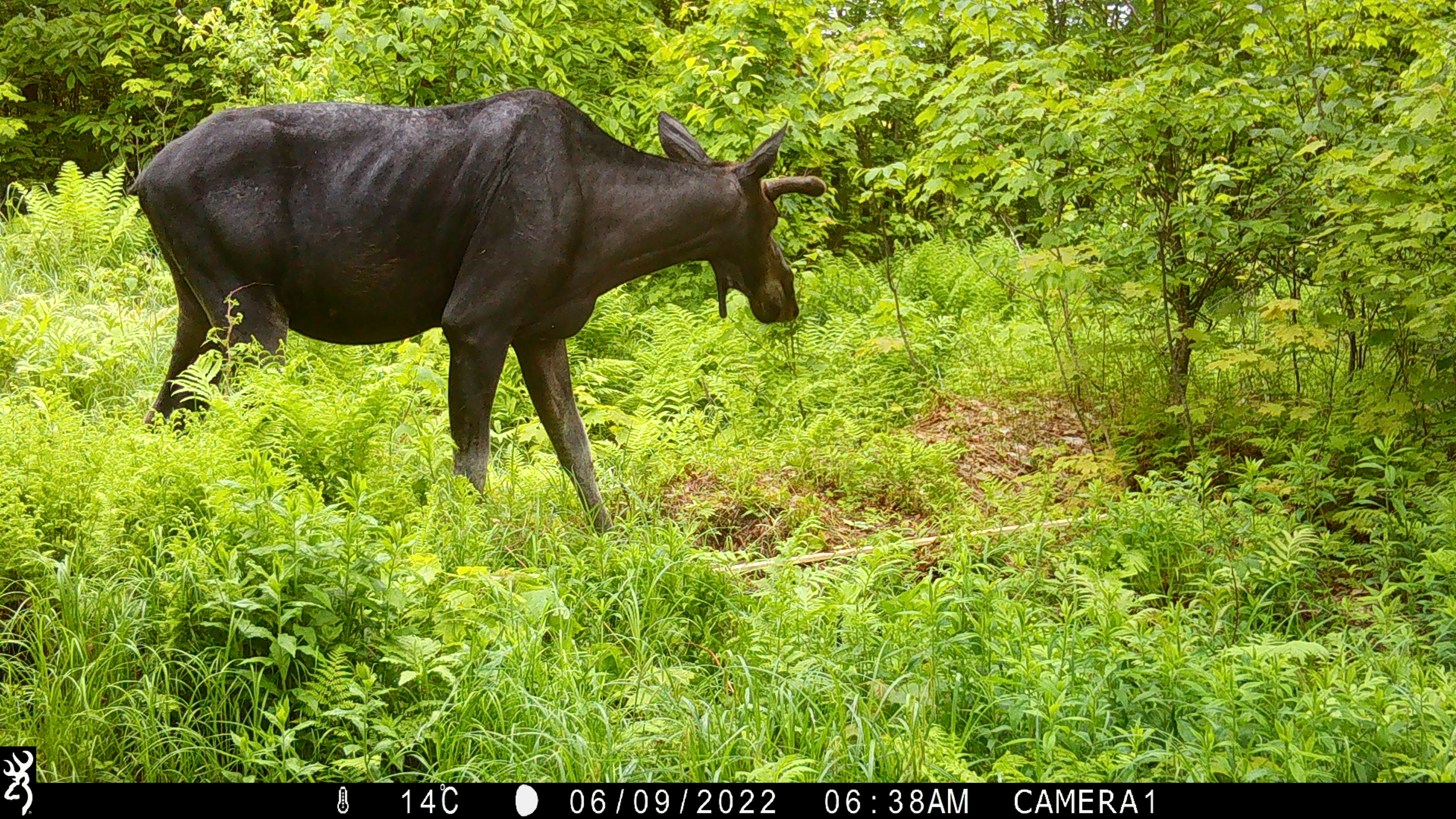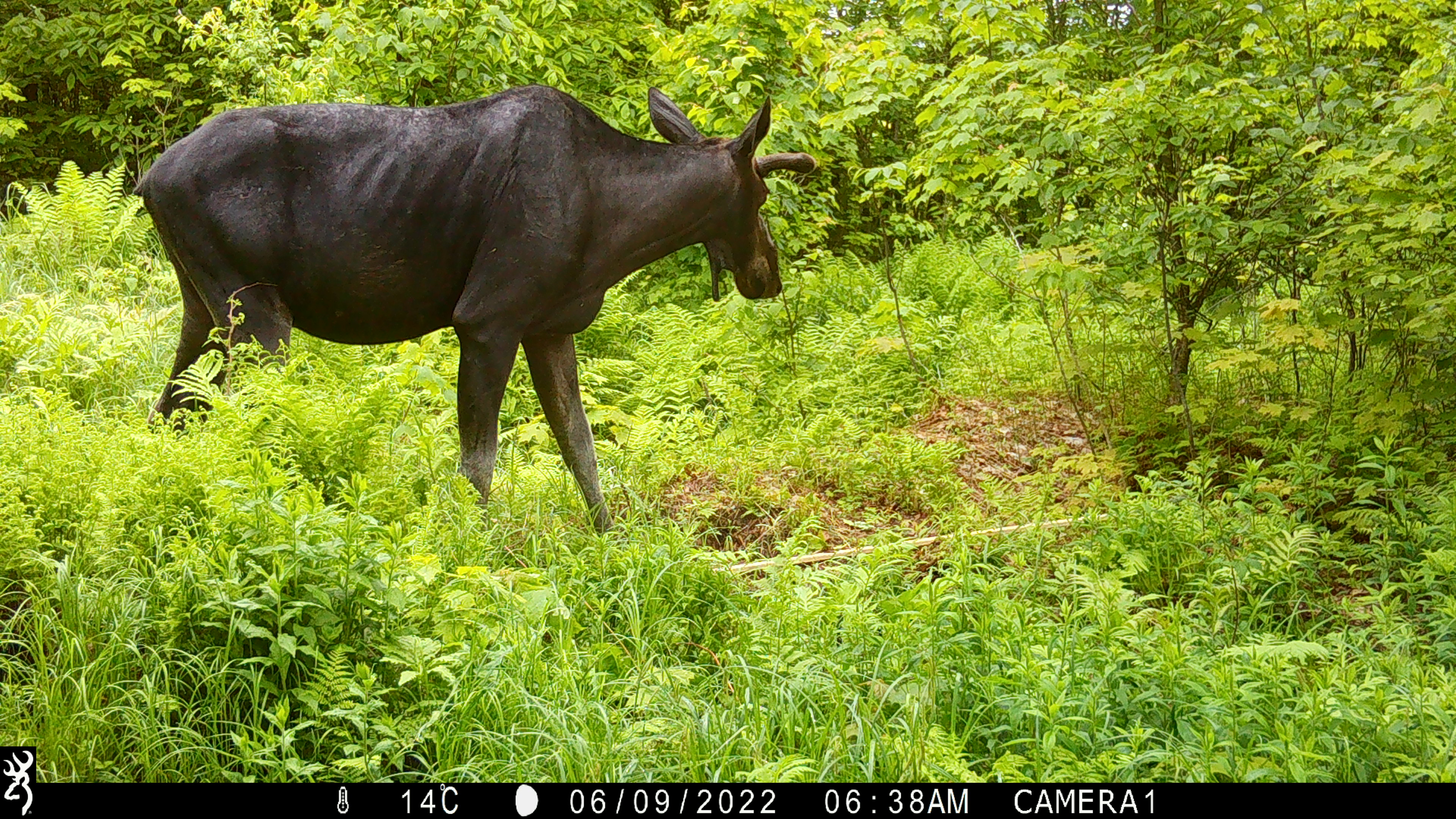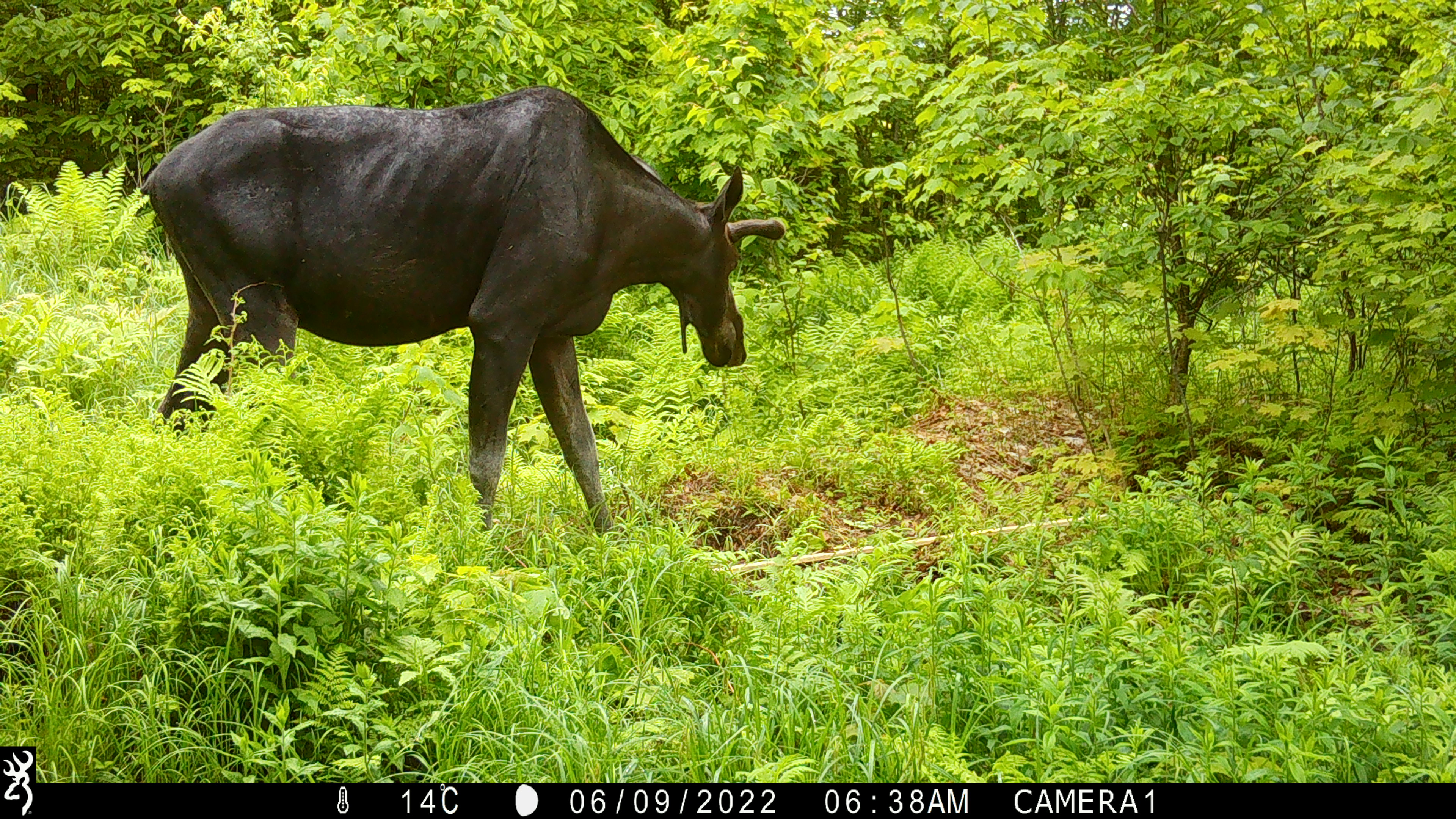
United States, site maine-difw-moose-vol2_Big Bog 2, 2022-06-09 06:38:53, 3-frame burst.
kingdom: Animalia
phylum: Chordata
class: Mammalia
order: Artiodactyla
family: Cervidae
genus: Alces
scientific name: Alces alces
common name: moose